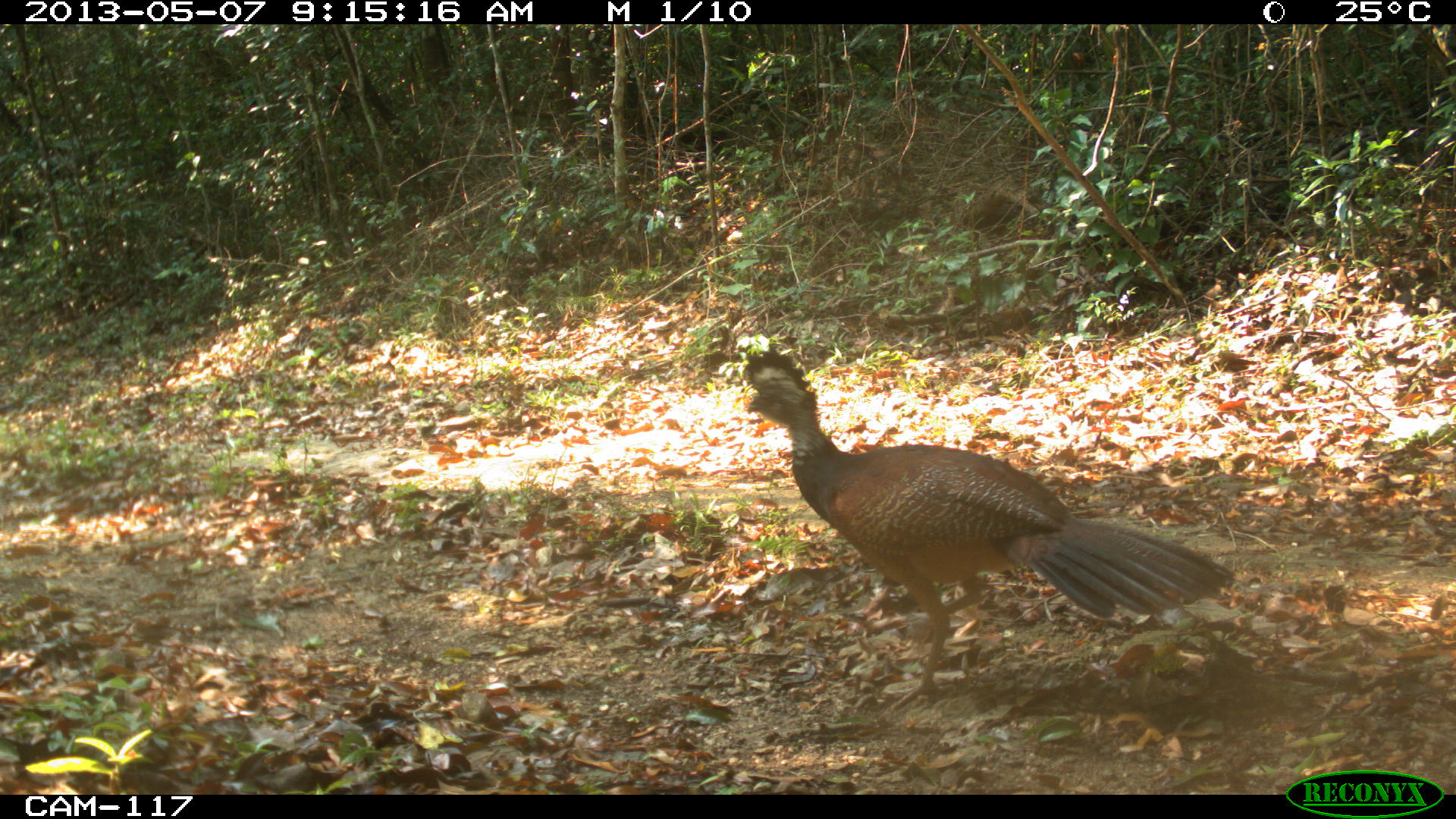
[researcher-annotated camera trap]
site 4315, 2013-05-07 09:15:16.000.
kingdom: Animalia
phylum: Chordata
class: Aves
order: Galliformes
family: Cracidae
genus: Crax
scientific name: Crax rubra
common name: great curassow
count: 1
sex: female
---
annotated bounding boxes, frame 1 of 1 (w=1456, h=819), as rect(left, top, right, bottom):
crax rubra: rect(737, 344, 1236, 716)